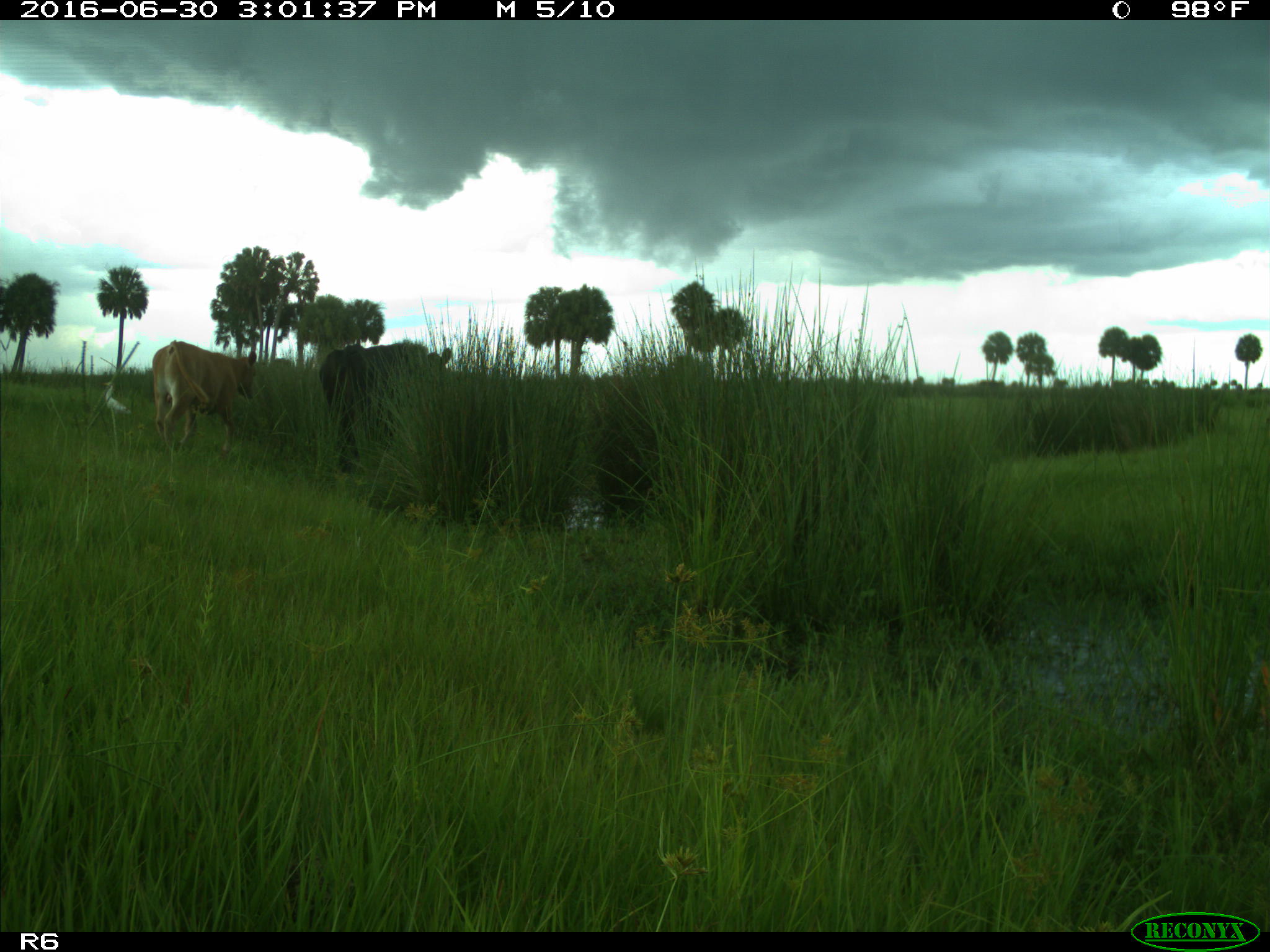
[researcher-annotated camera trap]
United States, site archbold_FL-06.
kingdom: Animalia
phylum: Chordata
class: Mammalia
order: Artiodactyla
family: Bovidae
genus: Bos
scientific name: Bos taurus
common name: domestic cow